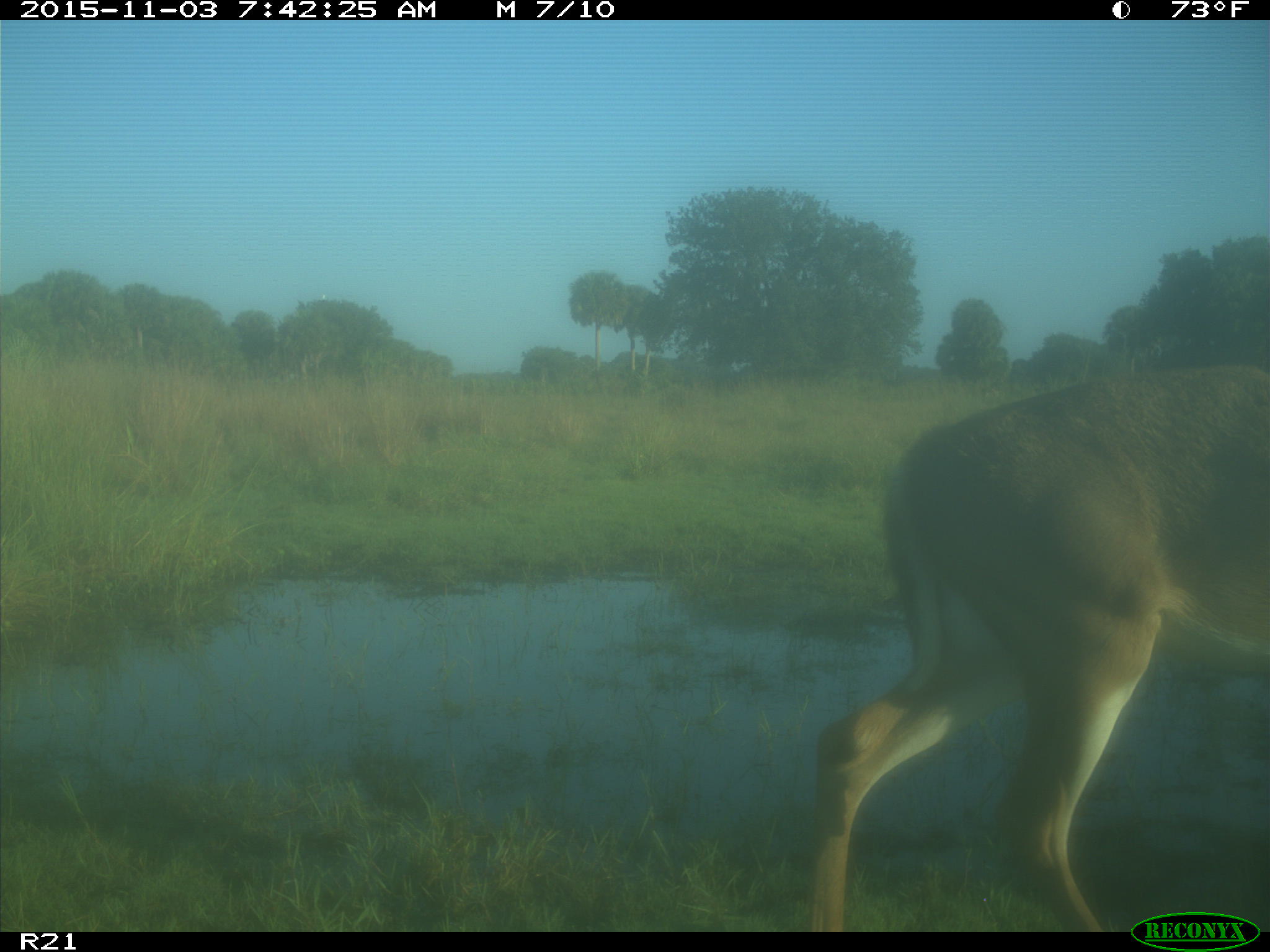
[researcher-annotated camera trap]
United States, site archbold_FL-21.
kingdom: Animalia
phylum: Chordata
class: Mammalia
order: Artiodactyla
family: Cervidae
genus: Odocoileus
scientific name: Odocoileus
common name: deer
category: unidentified deer